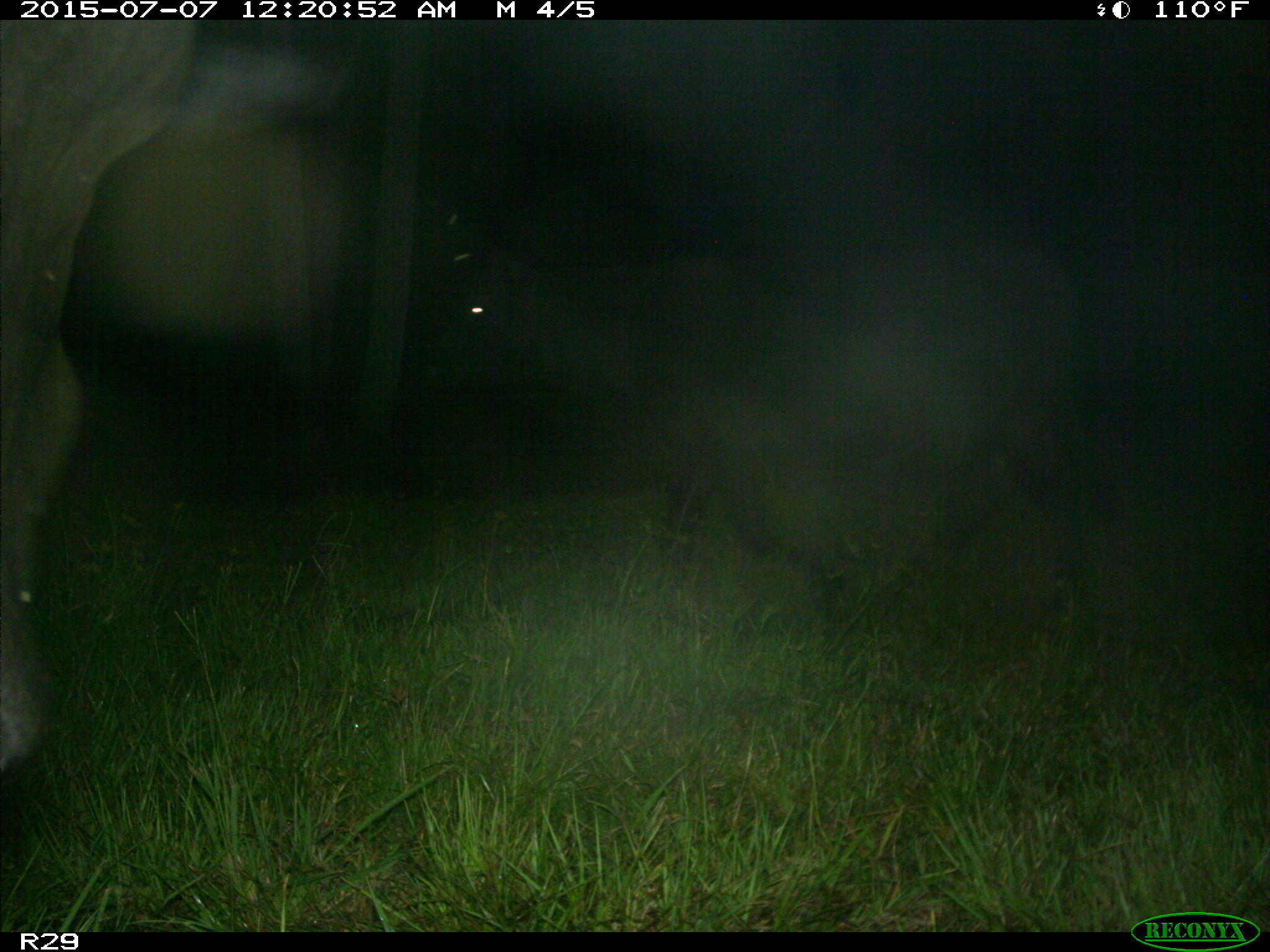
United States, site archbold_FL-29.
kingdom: Animalia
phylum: Chordata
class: Mammalia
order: Artiodactyla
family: Bovidae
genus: Bos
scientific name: Bos taurus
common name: domestic cow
Bos taurus (domestic cow).